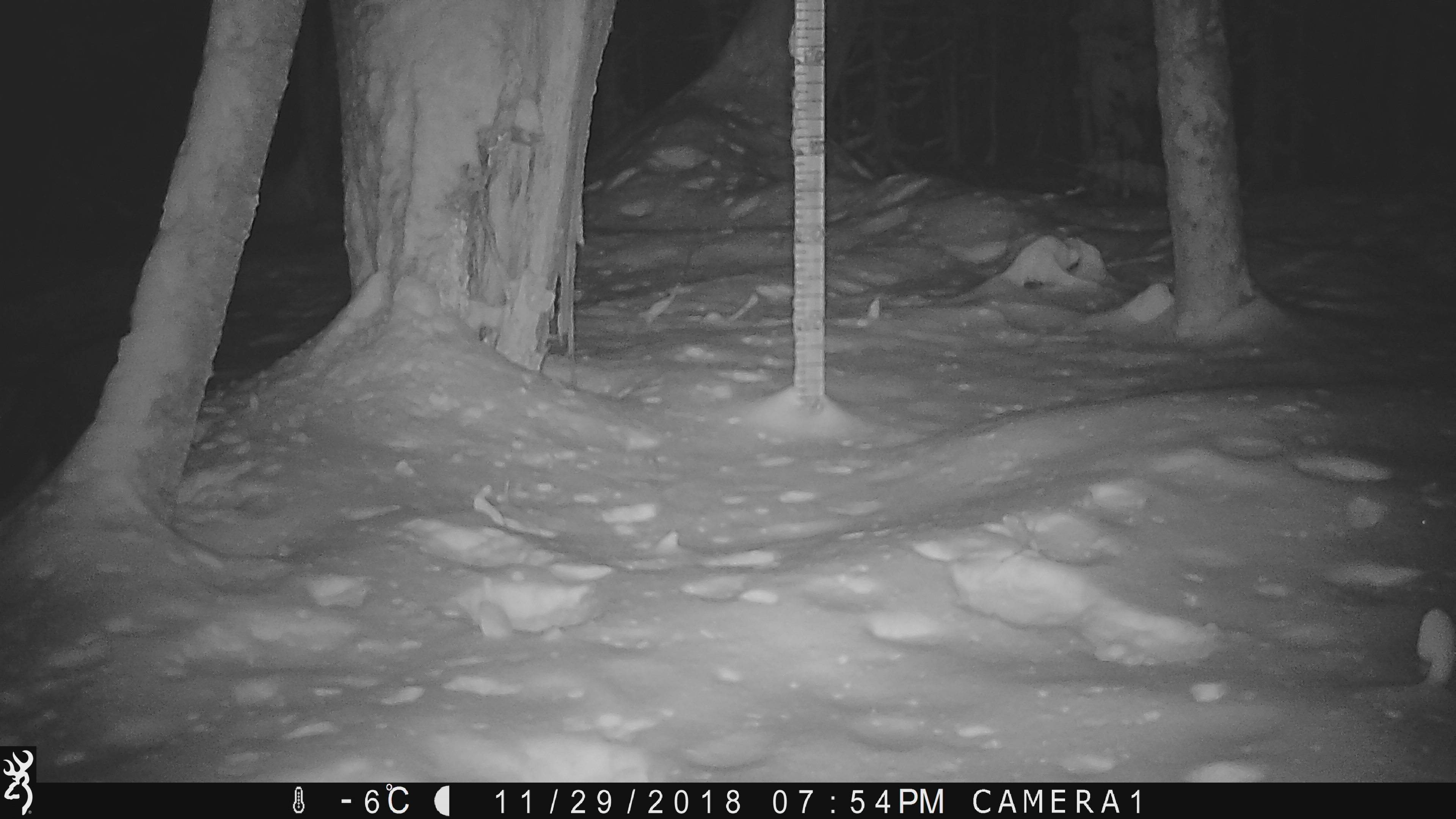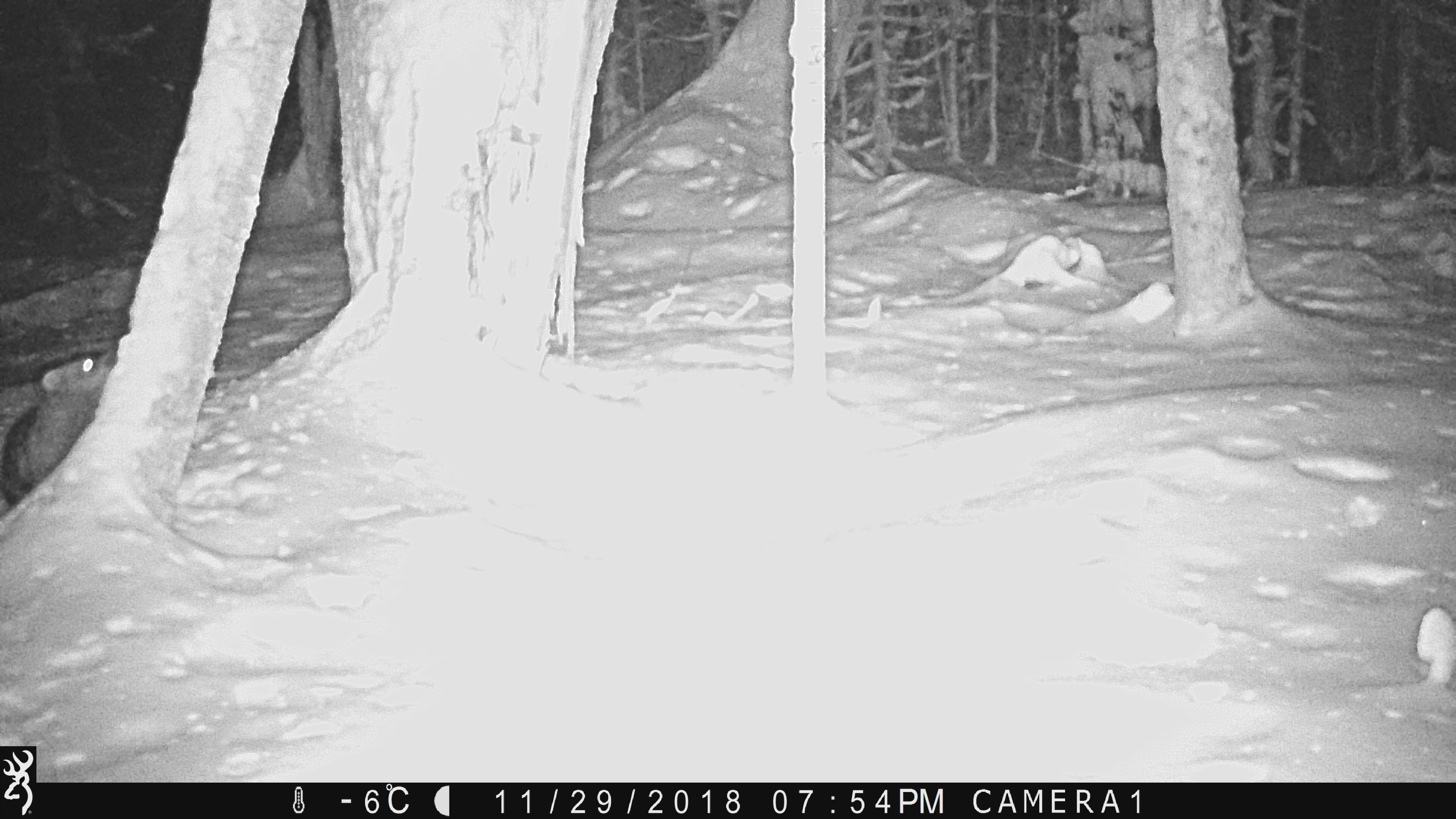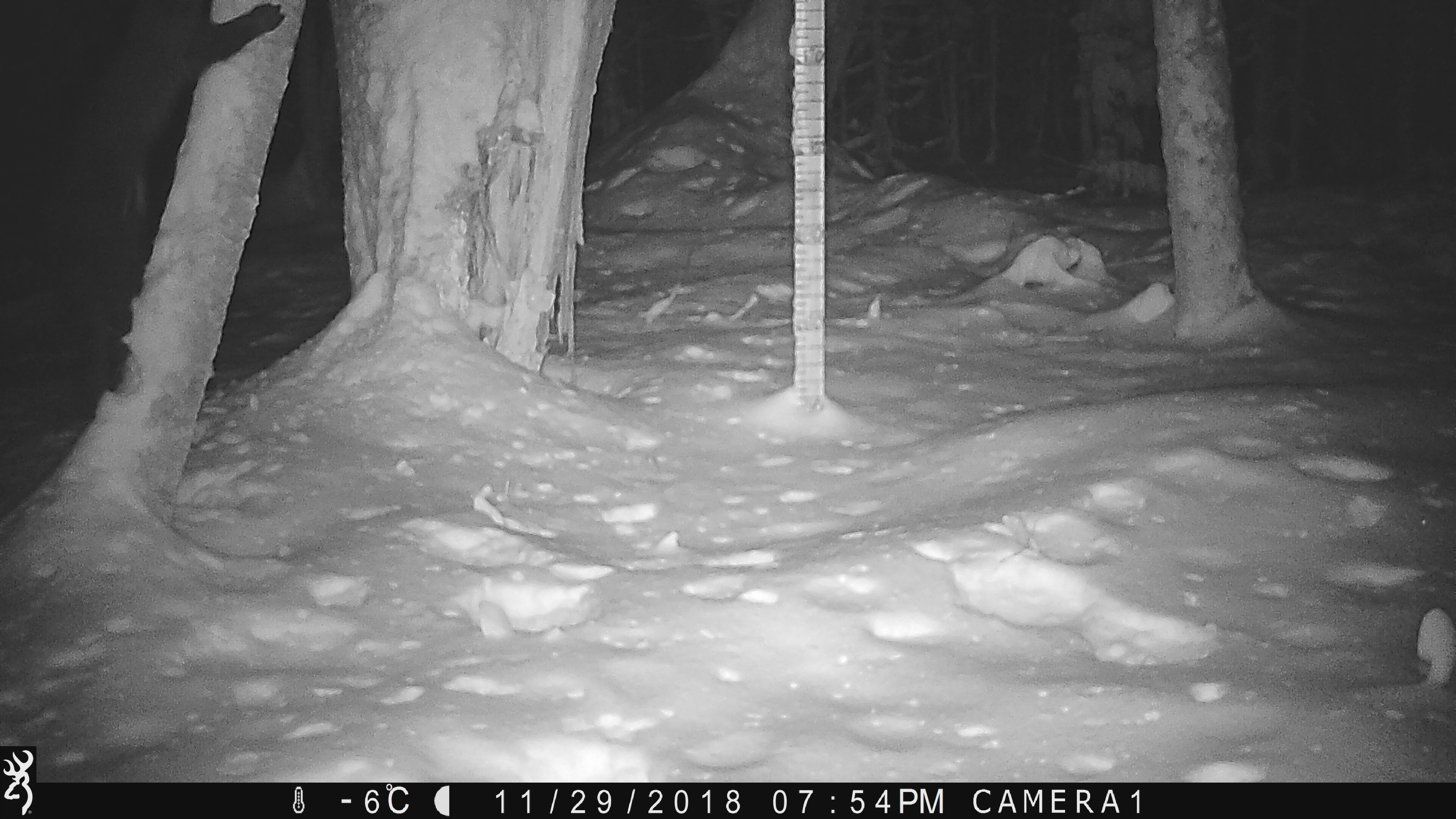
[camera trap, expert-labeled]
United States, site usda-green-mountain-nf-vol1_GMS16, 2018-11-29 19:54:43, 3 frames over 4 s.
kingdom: Animalia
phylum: Chordata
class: Mammalia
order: Carnivora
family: Mustelidae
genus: Pekania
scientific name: Pekania pennanti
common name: fisher